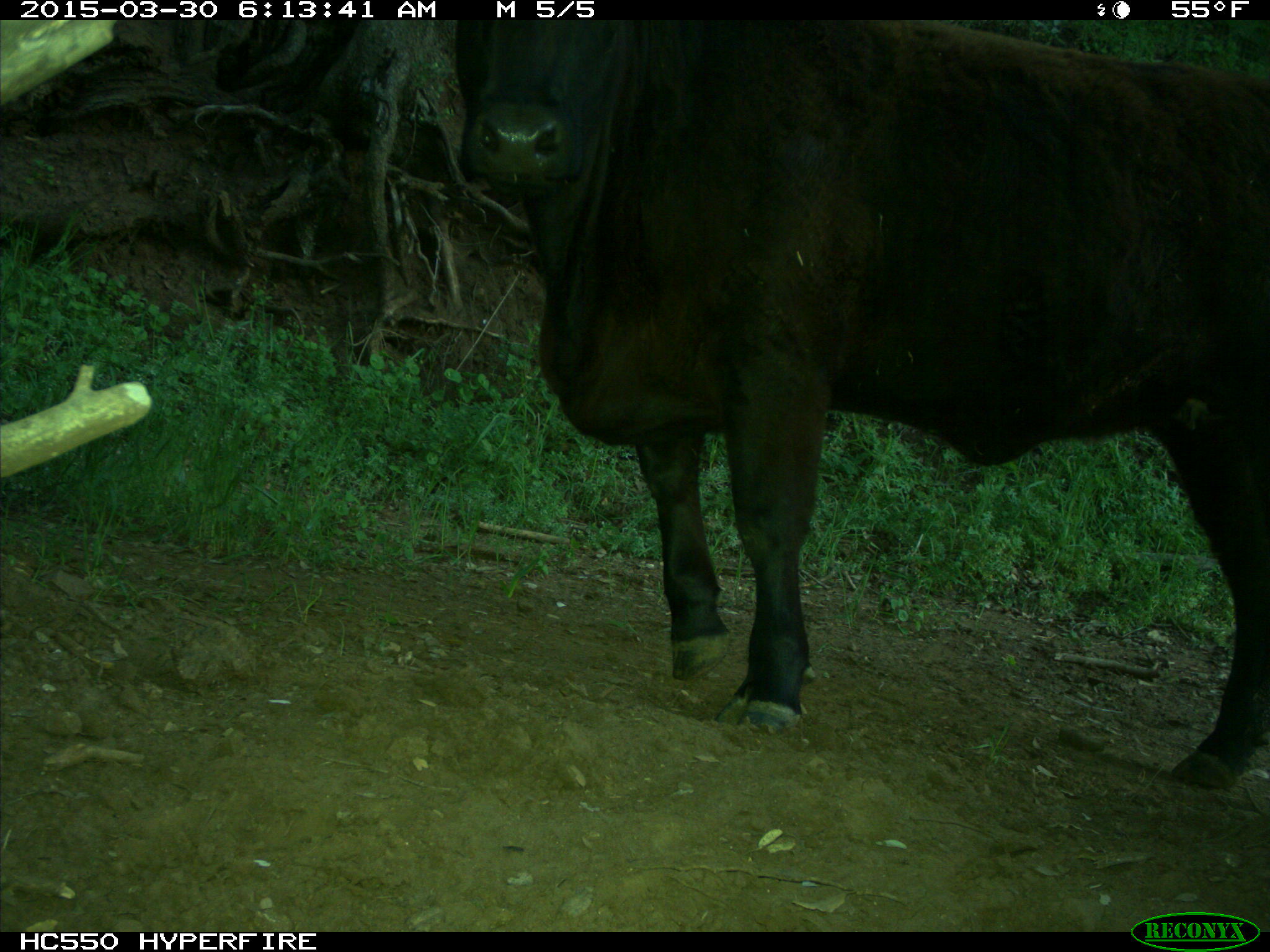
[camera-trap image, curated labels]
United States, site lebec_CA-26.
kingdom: Animalia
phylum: Chordata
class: Mammalia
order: Artiodactyla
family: Bovidae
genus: Bos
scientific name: Bos taurus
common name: domestic cow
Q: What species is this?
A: Bos taurus (domestic cow).